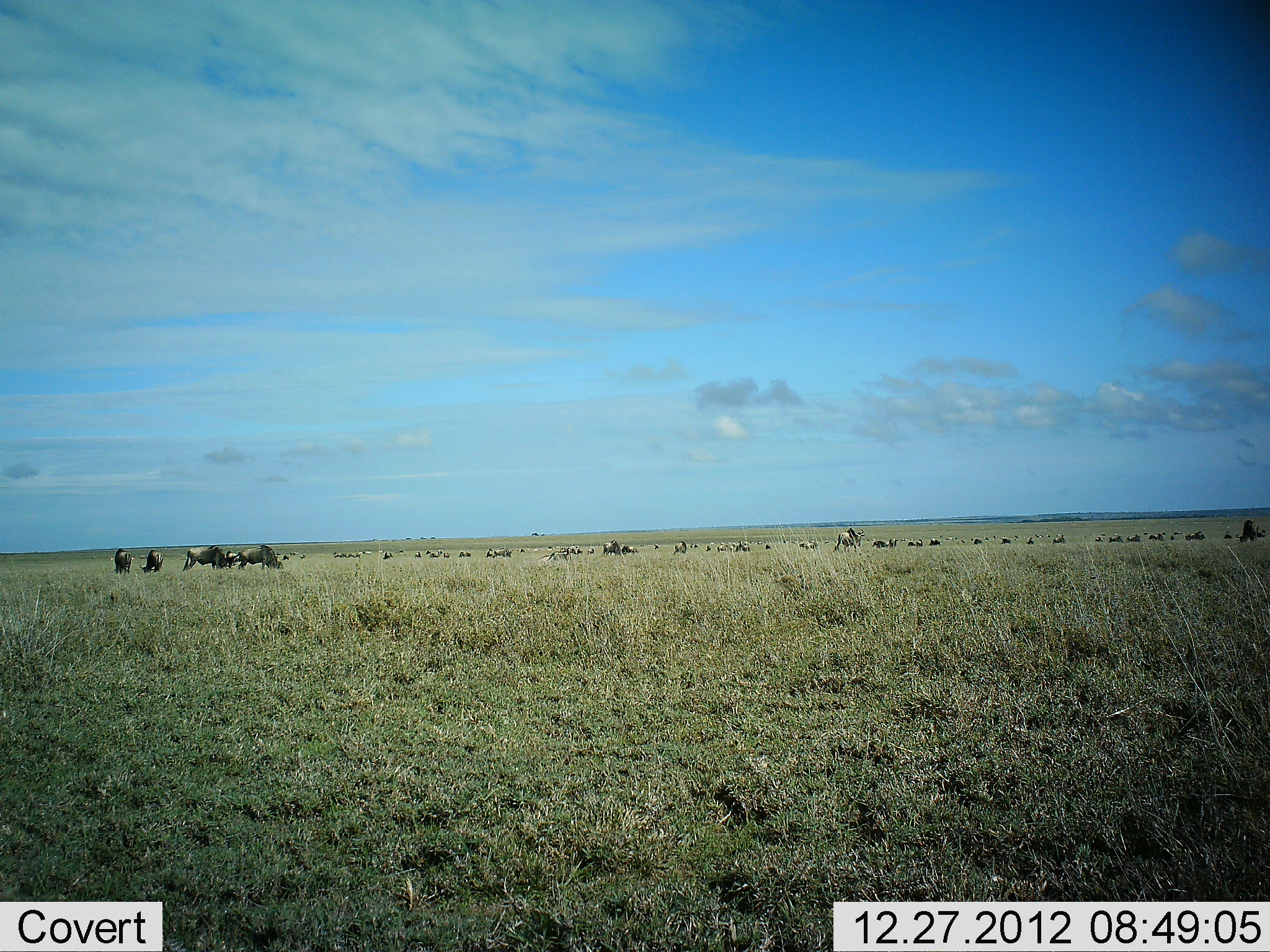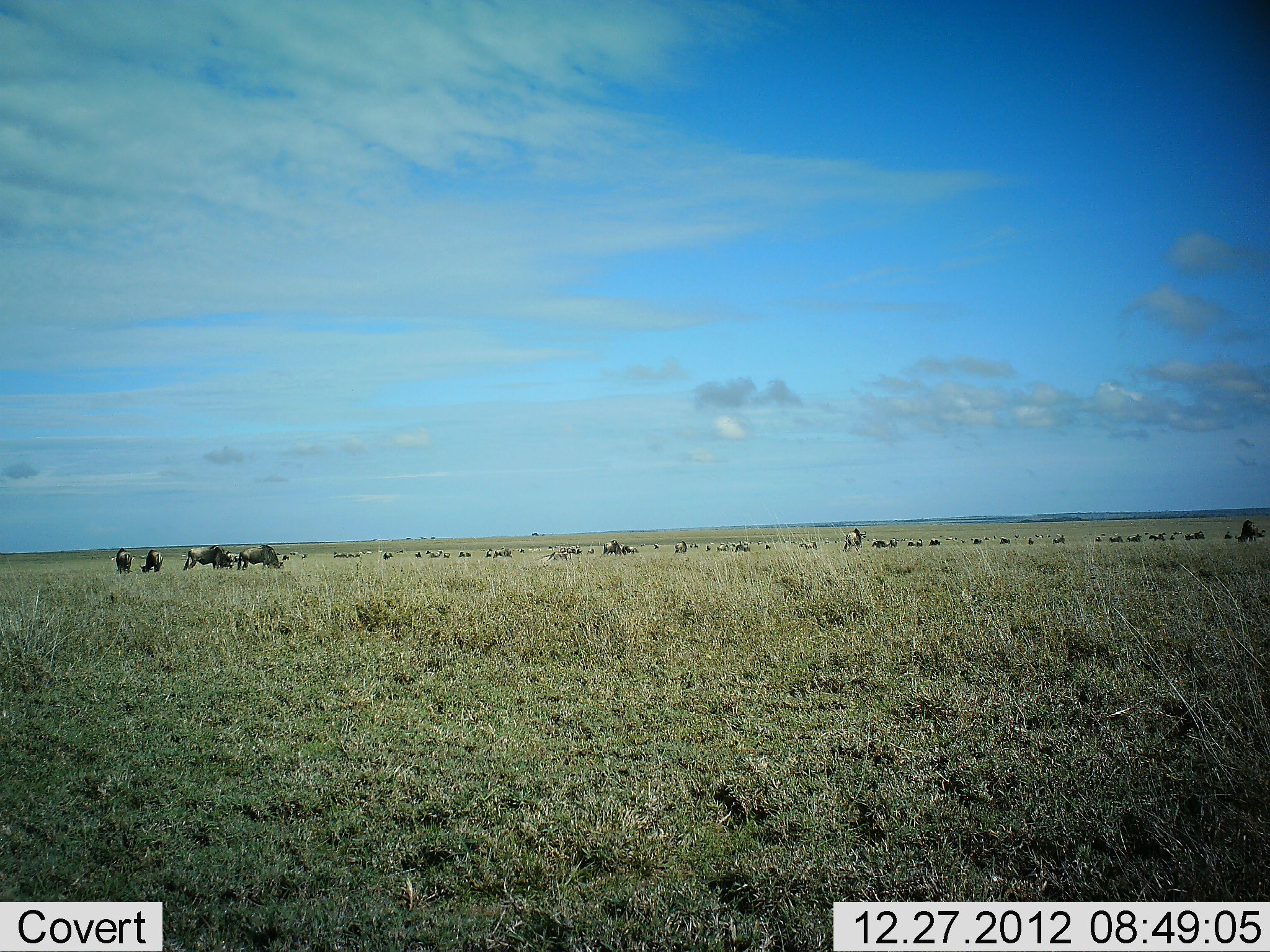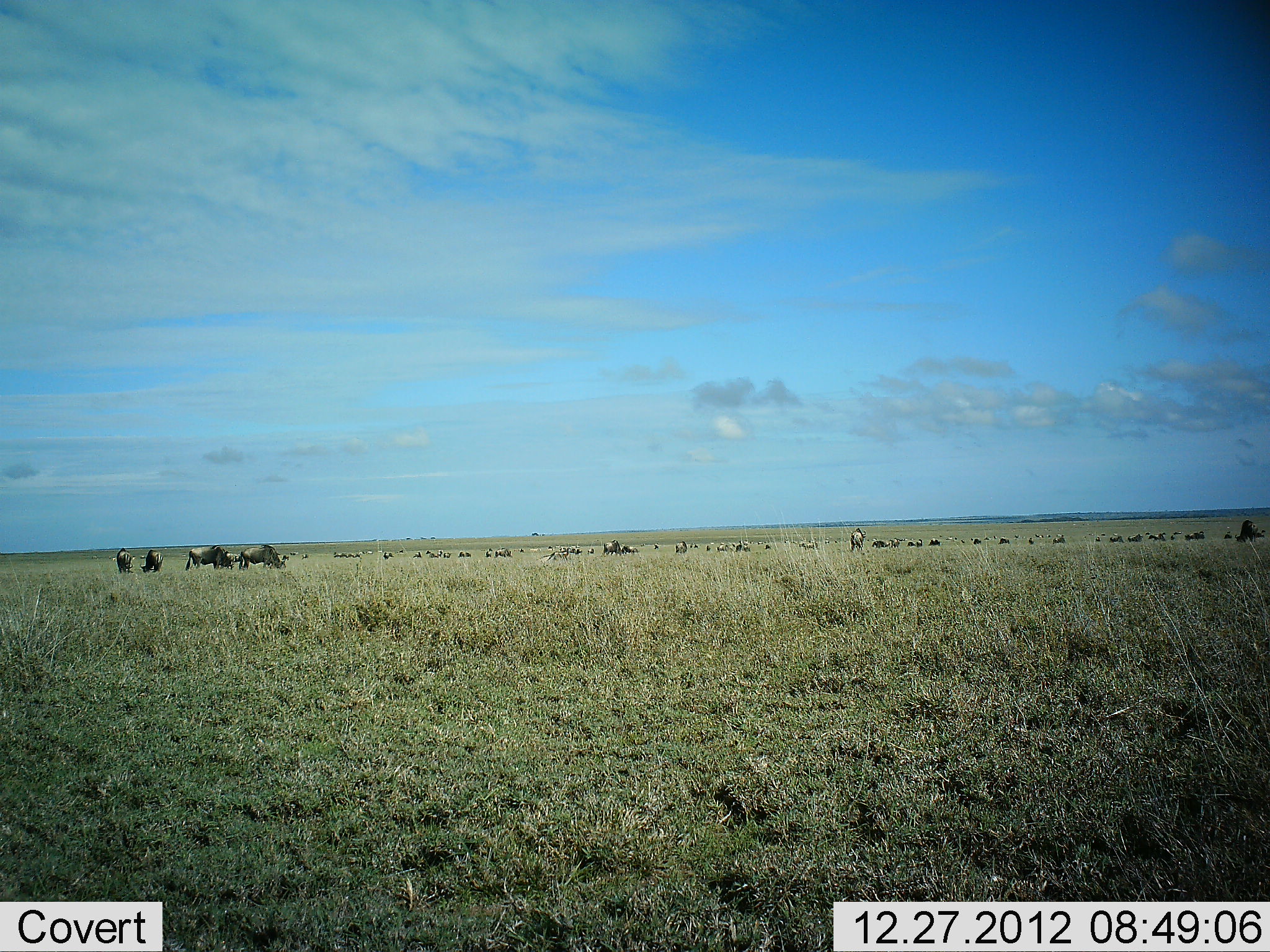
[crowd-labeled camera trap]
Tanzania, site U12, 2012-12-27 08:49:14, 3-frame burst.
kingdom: Animalia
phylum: Chordata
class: Mammalia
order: Artiodactyla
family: Bovidae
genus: Connochaetes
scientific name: Connochaetes taurinus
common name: blue wildebeest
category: wildebeest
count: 11-50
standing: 45%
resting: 18%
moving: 27%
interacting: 0%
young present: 0%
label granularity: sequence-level